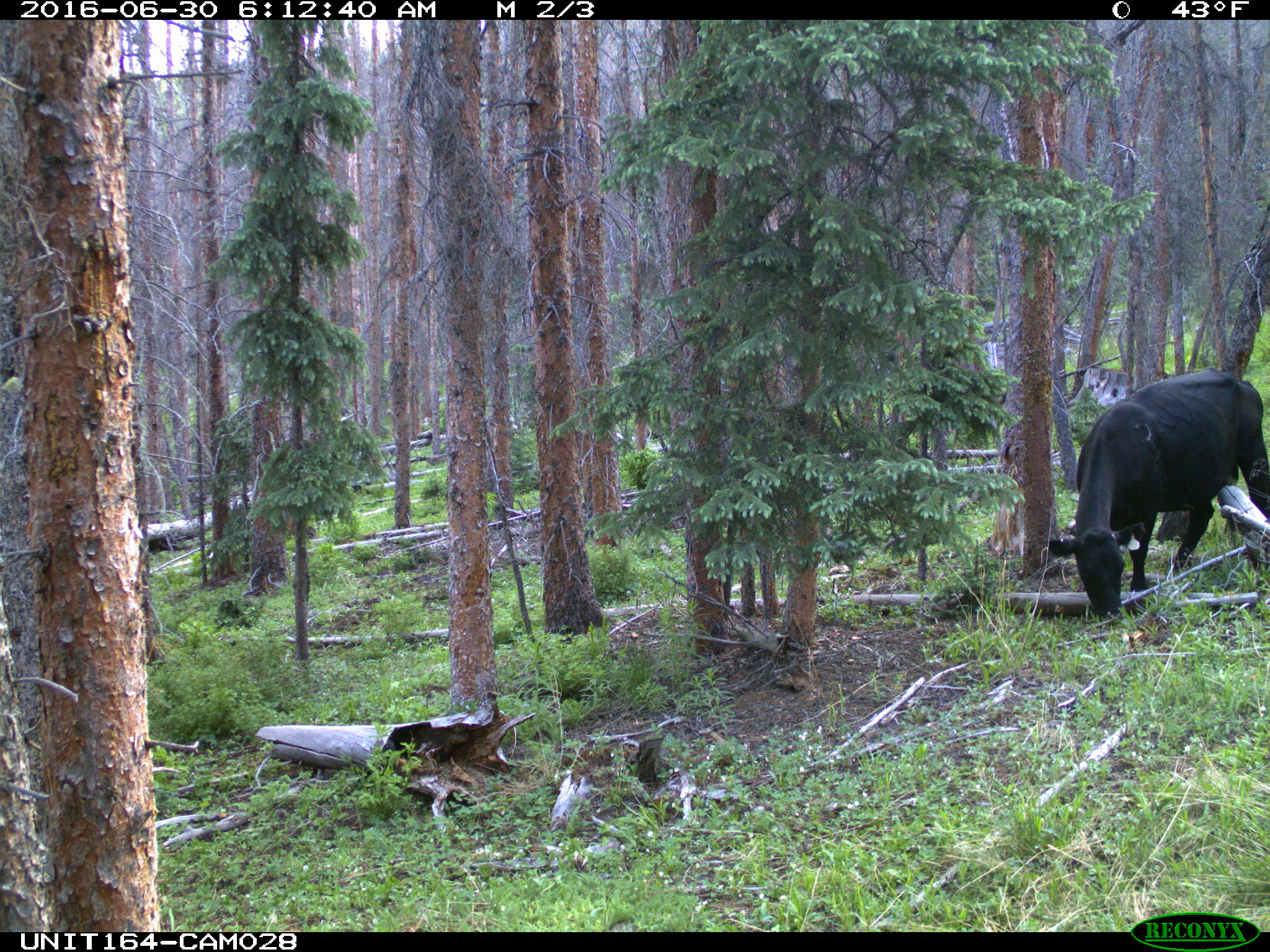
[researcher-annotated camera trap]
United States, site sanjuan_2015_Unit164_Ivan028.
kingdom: Animalia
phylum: Chordata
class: Mammalia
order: Artiodactyla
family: Bovidae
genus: Bos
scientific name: Bos taurus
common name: domestic cow